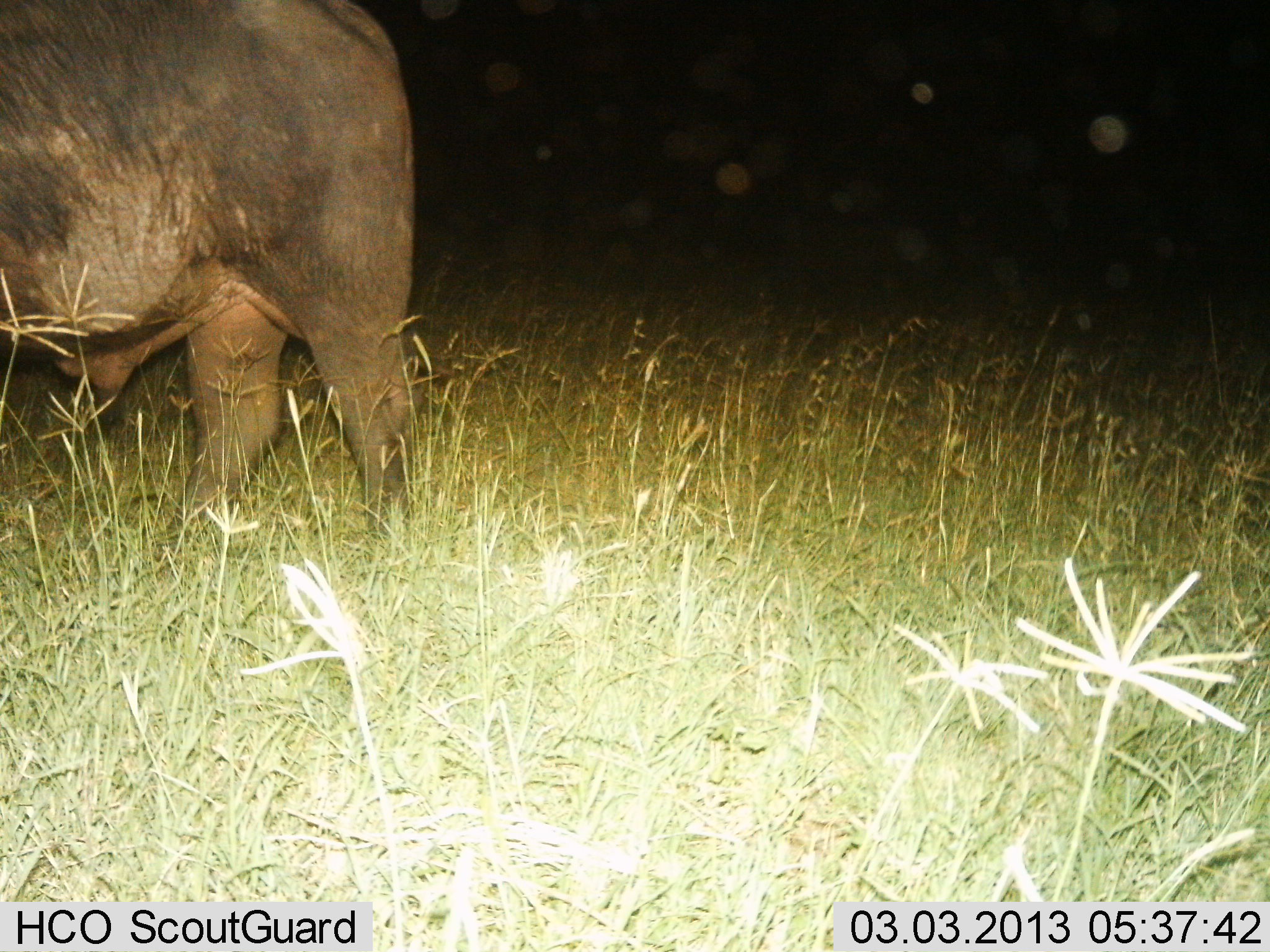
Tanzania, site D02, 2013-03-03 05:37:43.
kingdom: Animalia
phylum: Chordata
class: Mammalia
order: Artiodactyla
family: Bovidae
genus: Syncerus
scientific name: Syncerus caffer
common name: cape buffalo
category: buffalo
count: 1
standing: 100%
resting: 0%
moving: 0%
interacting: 0%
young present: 0%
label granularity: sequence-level